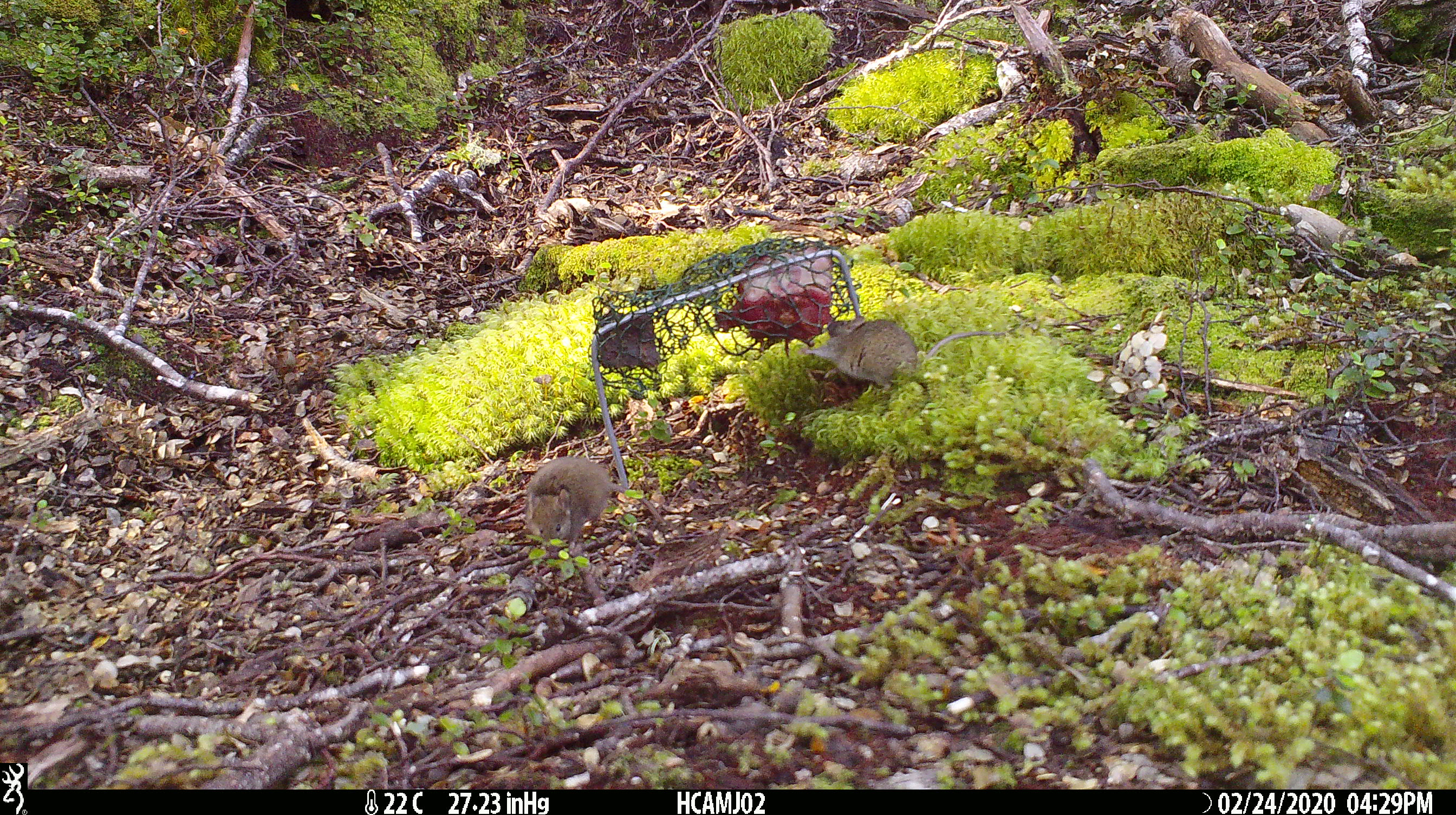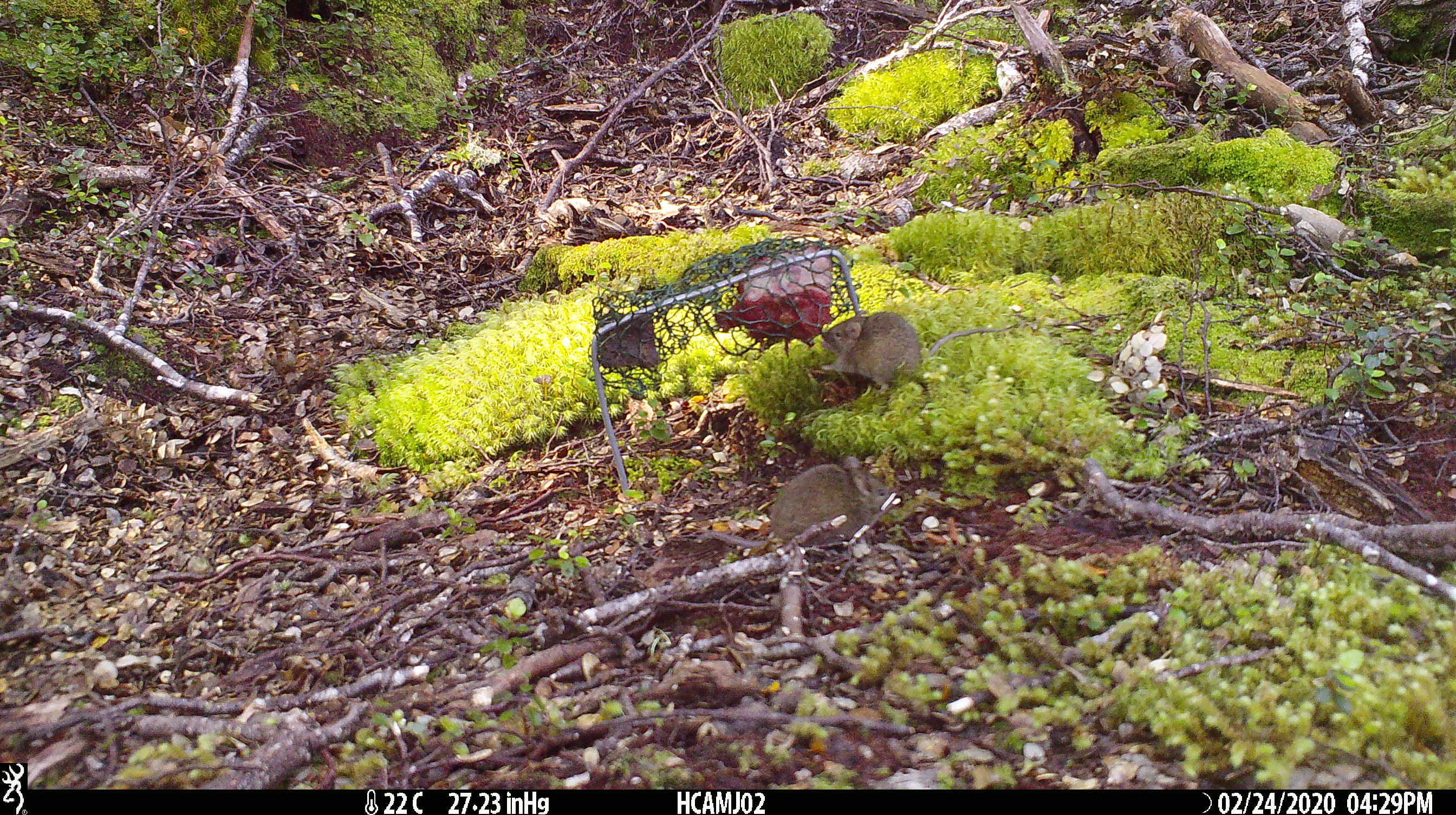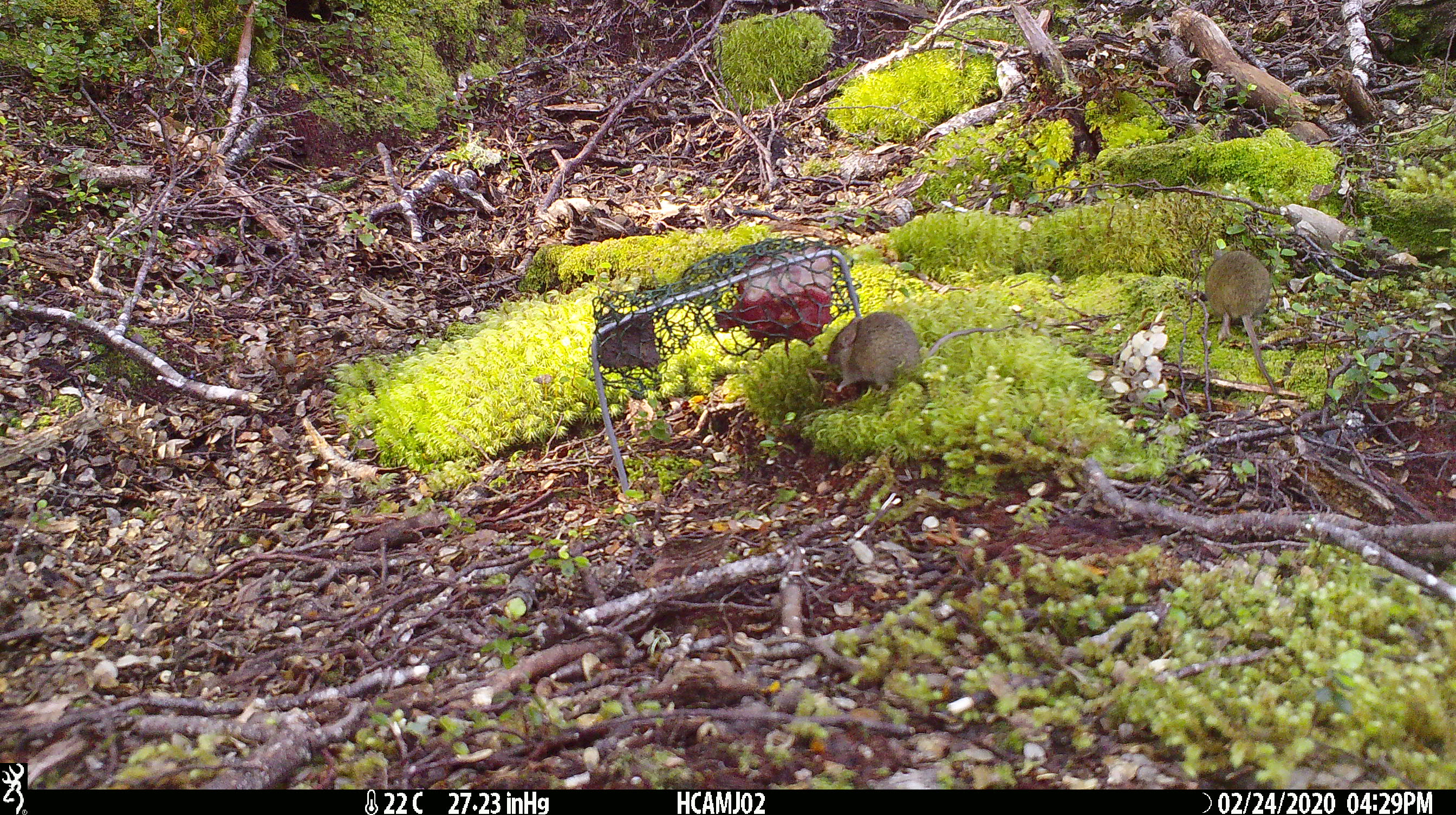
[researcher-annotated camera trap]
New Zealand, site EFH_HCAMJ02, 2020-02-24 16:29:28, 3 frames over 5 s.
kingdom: Animalia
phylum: Chordata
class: Mammalia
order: Rodentia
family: Muridae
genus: Mus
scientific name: Mus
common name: mouse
Mouse (Mus).